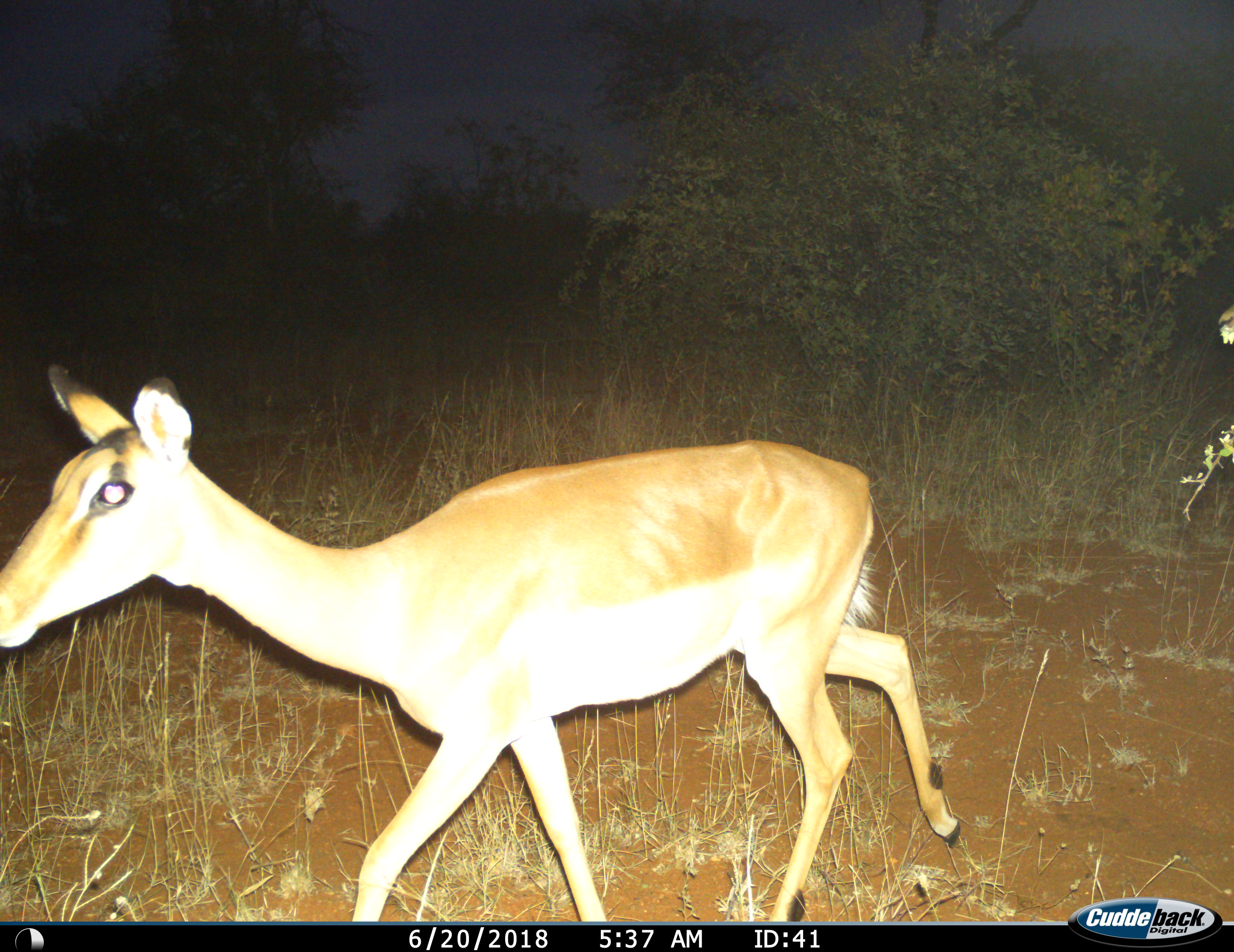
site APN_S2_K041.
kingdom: Animalia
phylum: Chordata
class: Mammalia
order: Artiodactyla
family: Bovidae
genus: Aepyceros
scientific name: Aepyceros melampus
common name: impala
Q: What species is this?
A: Impala (Aepyceros melampus).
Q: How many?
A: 1.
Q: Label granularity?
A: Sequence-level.